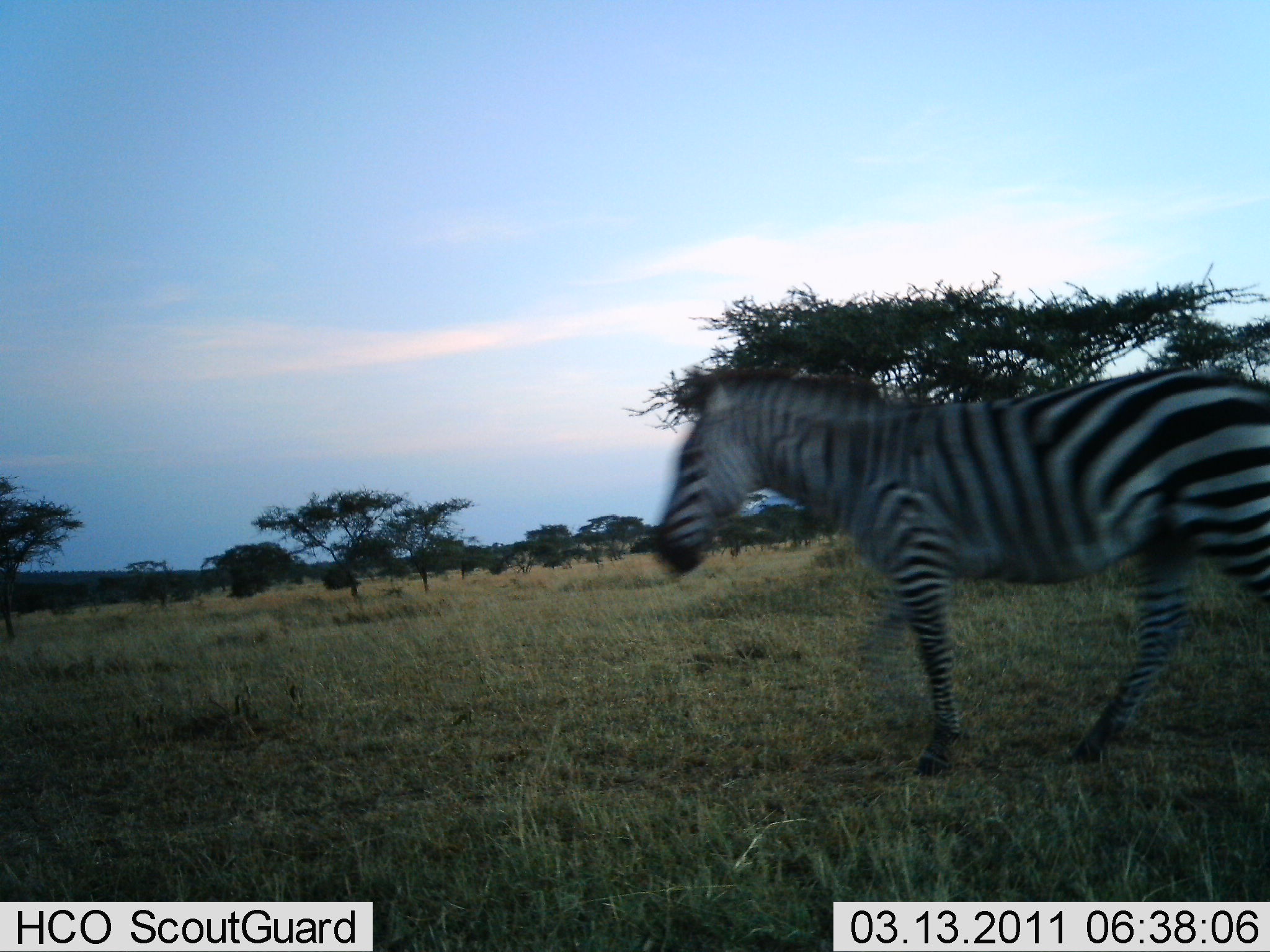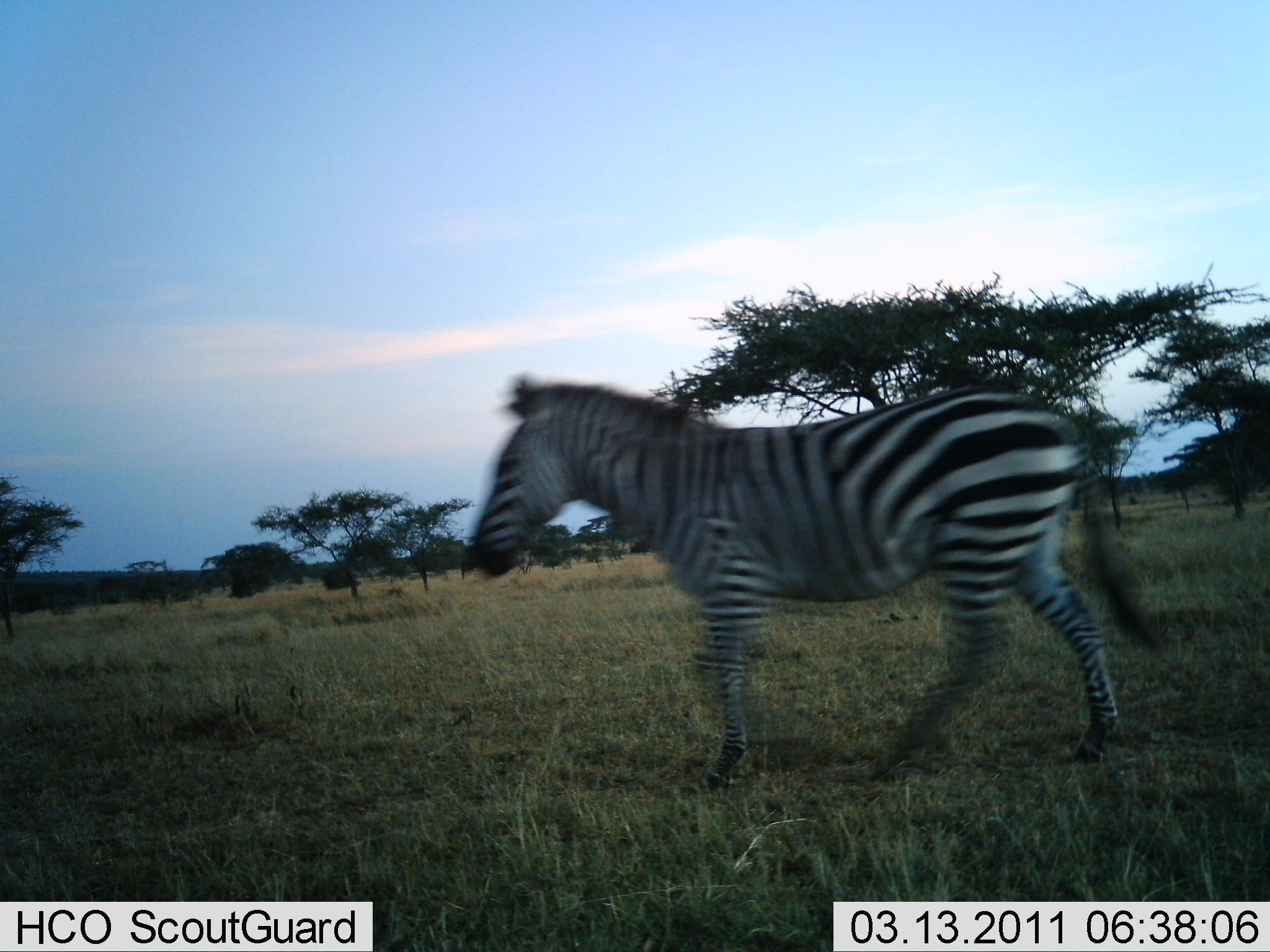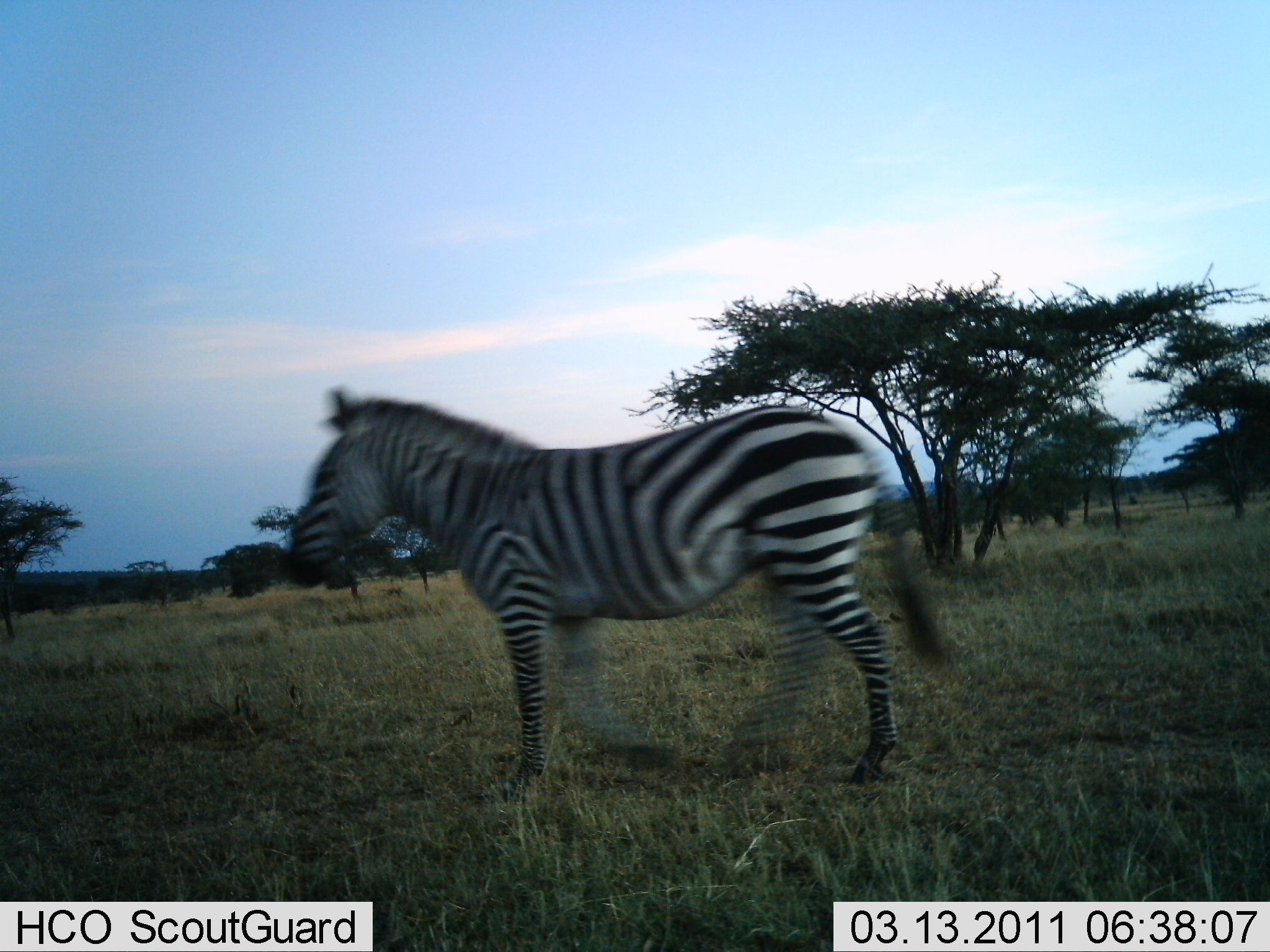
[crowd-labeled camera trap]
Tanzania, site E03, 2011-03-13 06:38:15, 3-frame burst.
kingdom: Animalia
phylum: Chordata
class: Mammalia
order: Perissodactyla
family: Equidae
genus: Equus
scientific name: Equus quagga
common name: plains zebra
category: zebra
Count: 1.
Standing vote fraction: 8%.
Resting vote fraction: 0%.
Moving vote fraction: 92%.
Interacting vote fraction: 0%.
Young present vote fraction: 0%.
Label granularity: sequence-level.